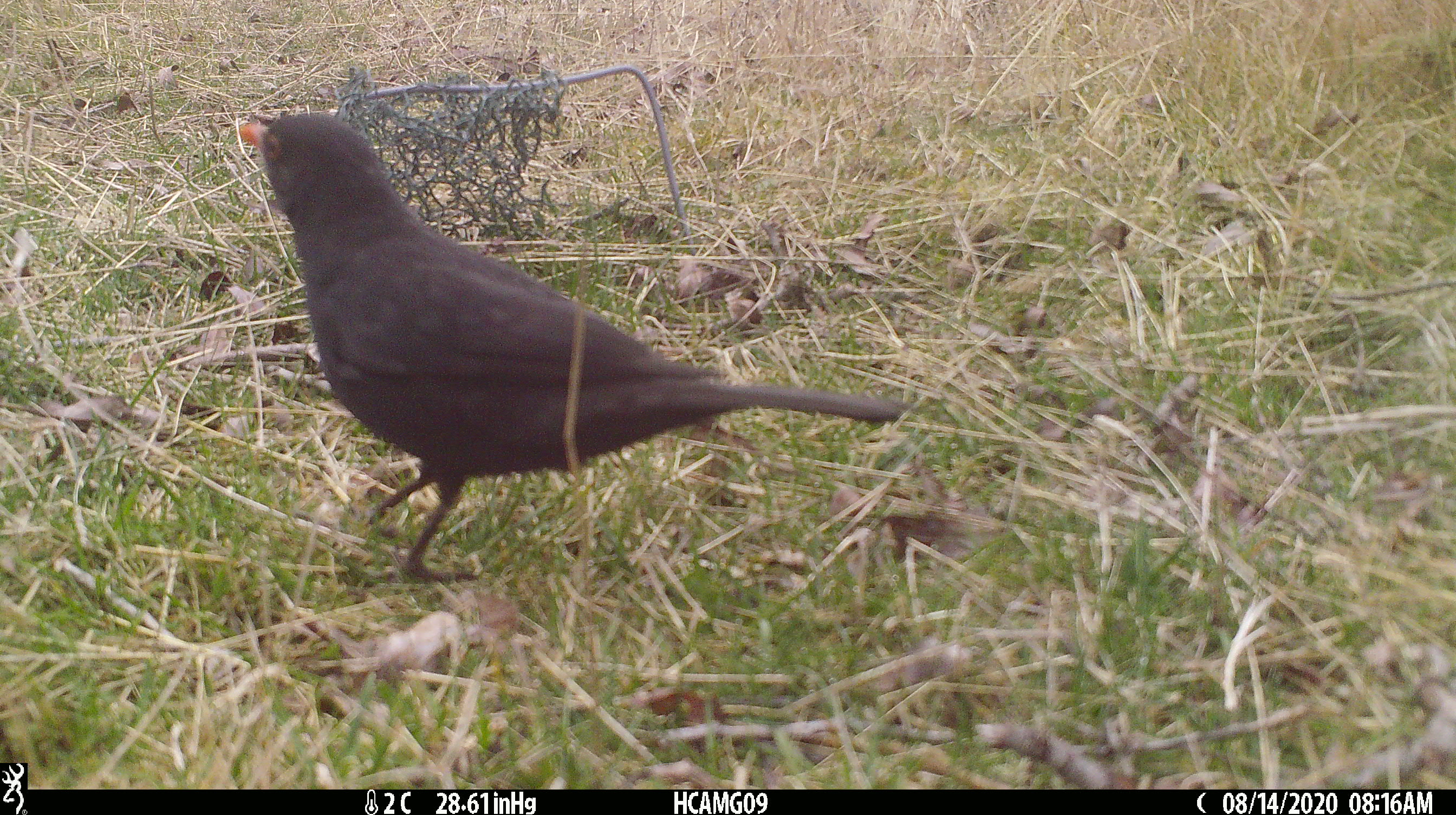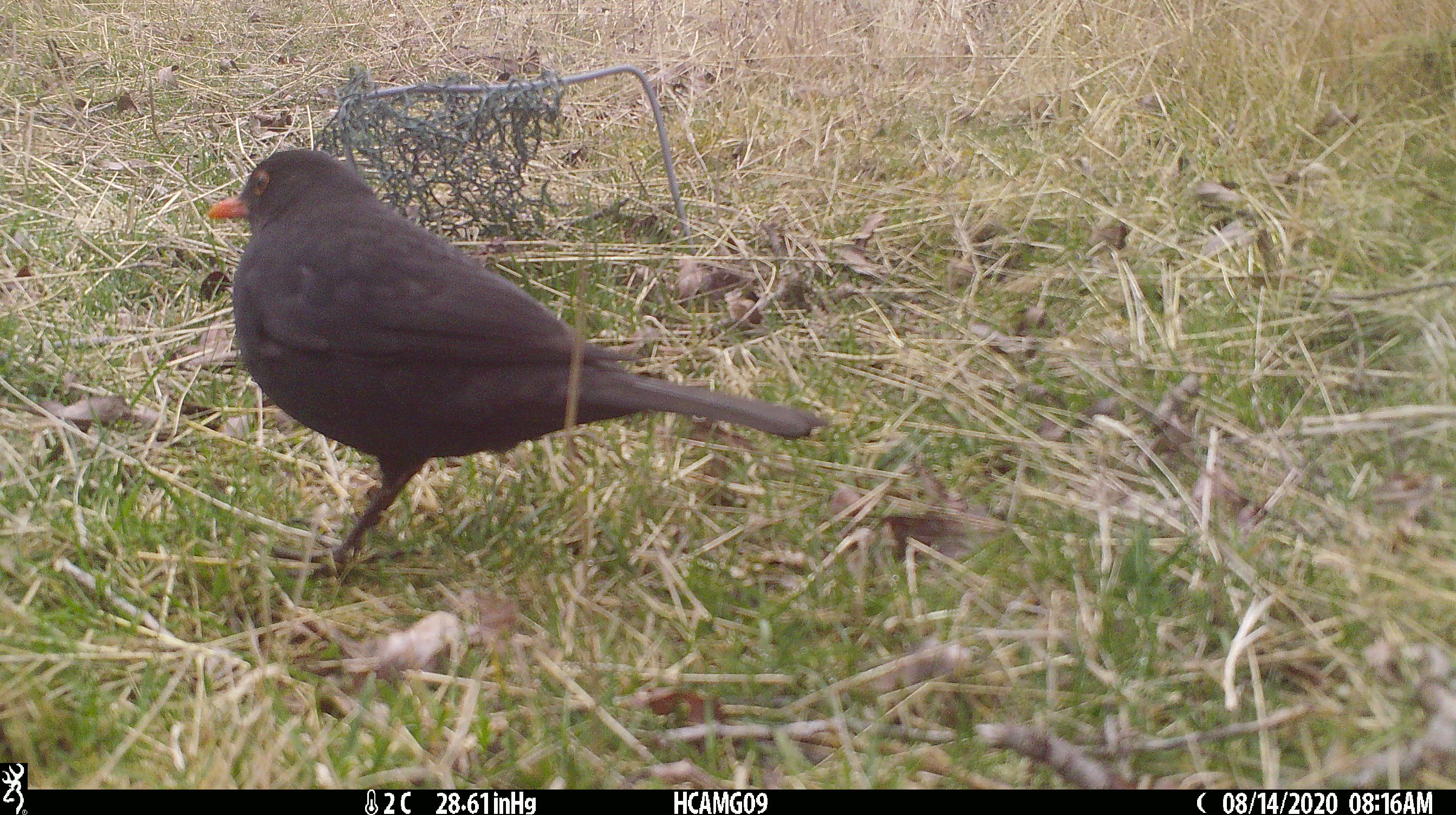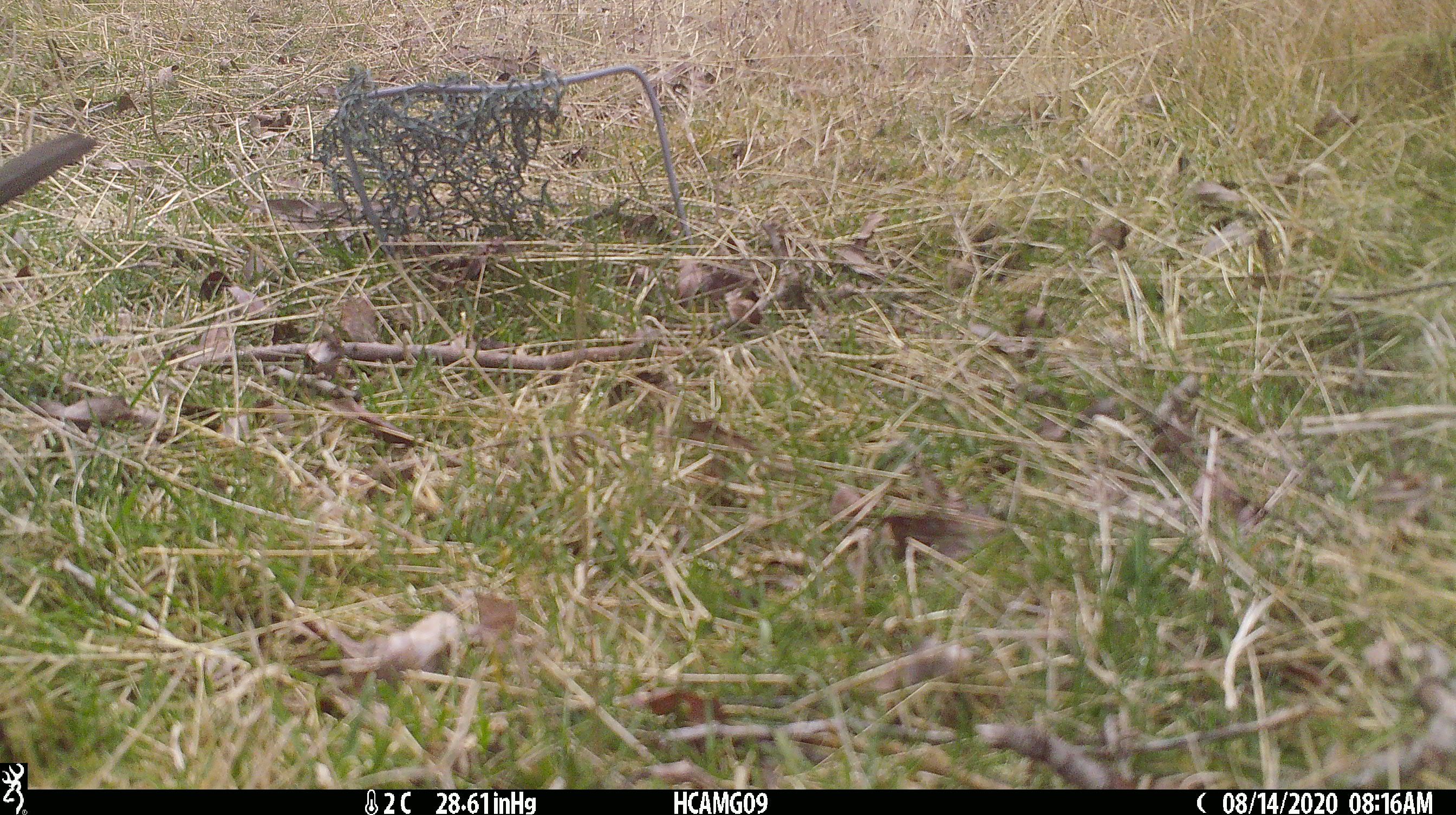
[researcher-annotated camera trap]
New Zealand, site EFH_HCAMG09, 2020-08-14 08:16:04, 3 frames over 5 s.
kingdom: Animalia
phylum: Chordata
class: Aves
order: Passeriformes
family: Turdidae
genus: Turdus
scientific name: Turdus merula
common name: eurasian blackbird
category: blackbird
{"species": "blackbird (eurasian blackbird) (Turdus merula)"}